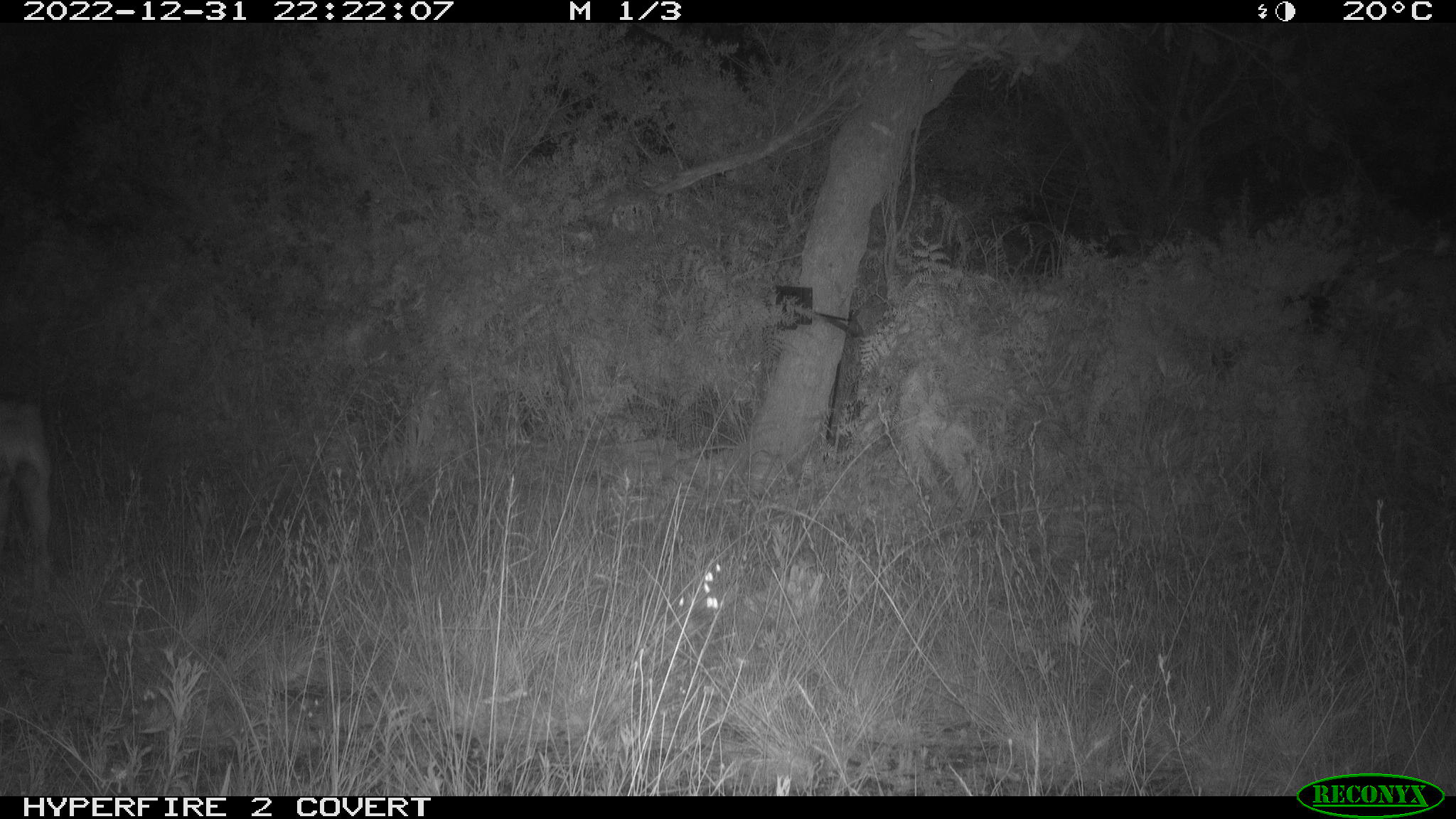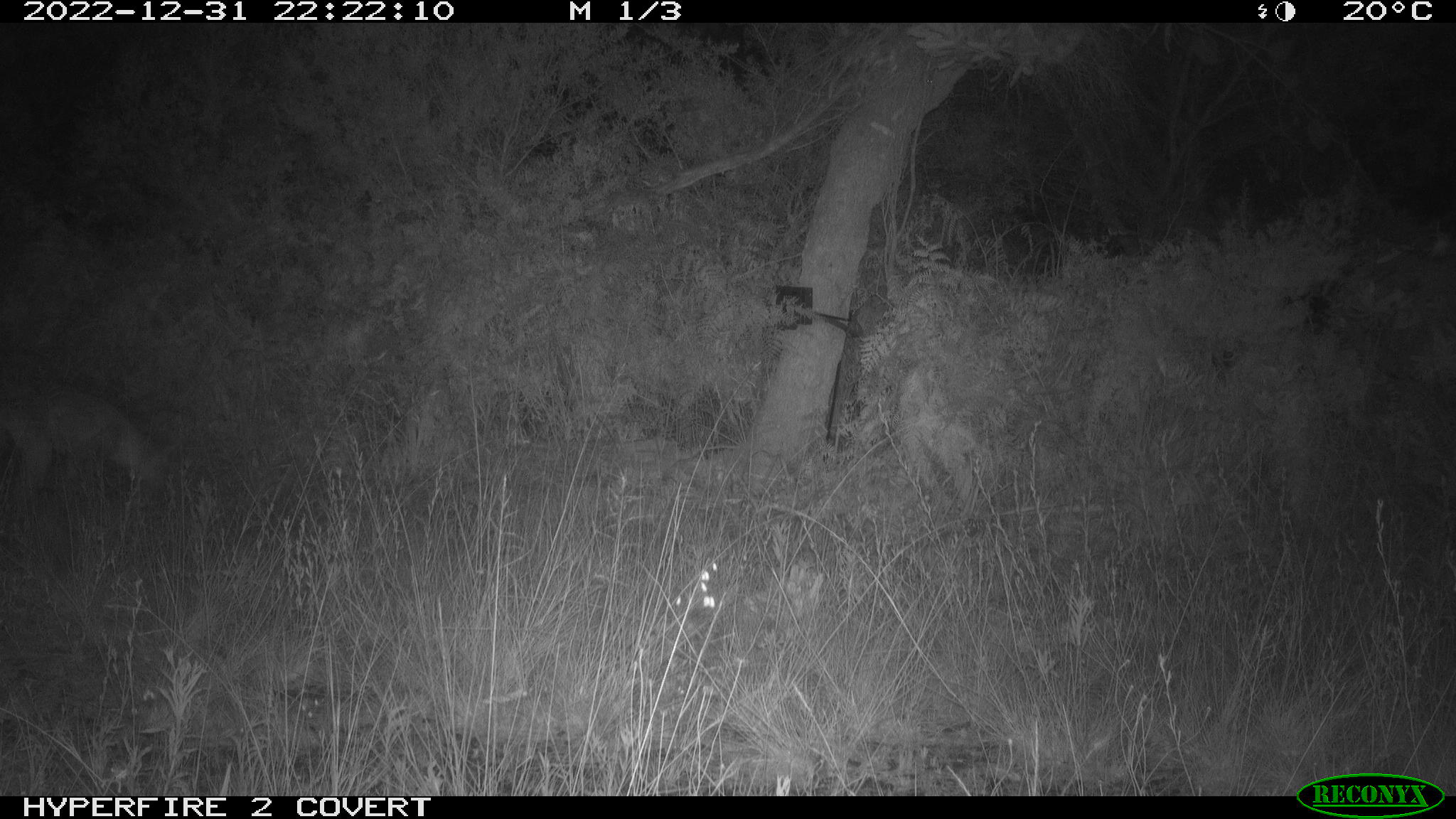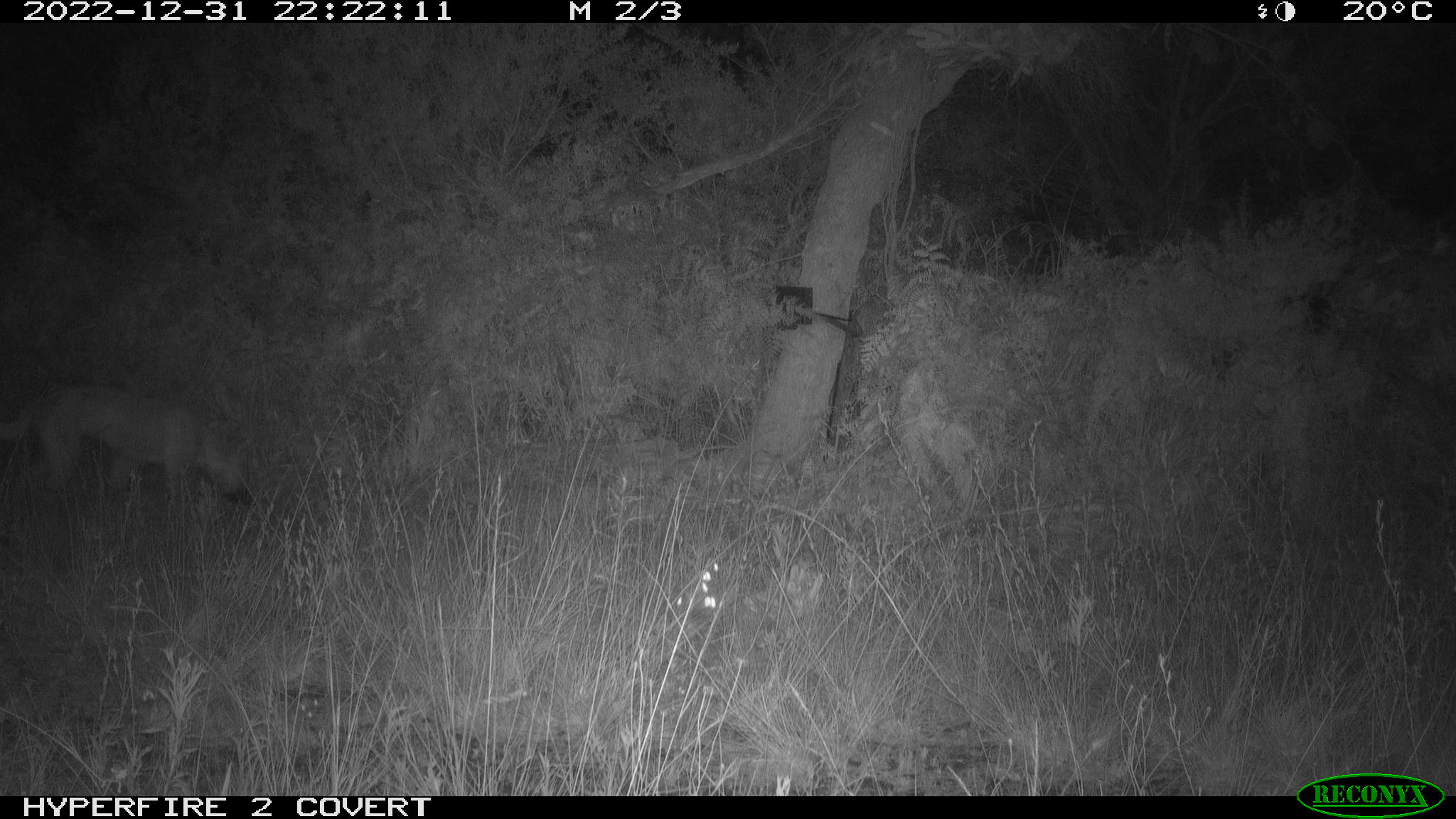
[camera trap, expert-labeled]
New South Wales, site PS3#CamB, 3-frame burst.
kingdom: Animalia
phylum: Chordata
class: Mammalia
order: Carnivora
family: Canidae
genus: Canis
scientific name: Canis familiaris dingo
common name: dingo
Dingo (Canis familiaris dingo).